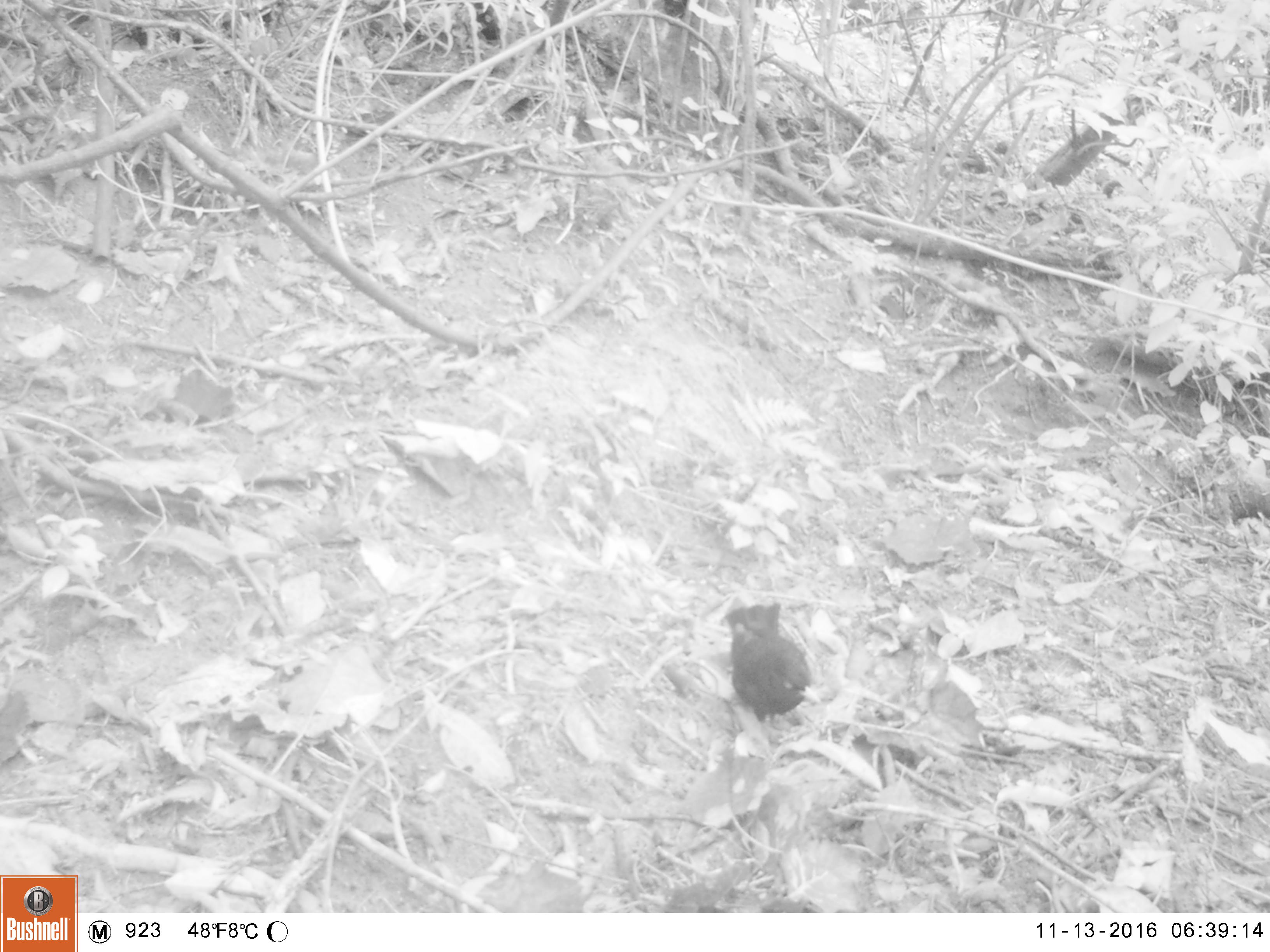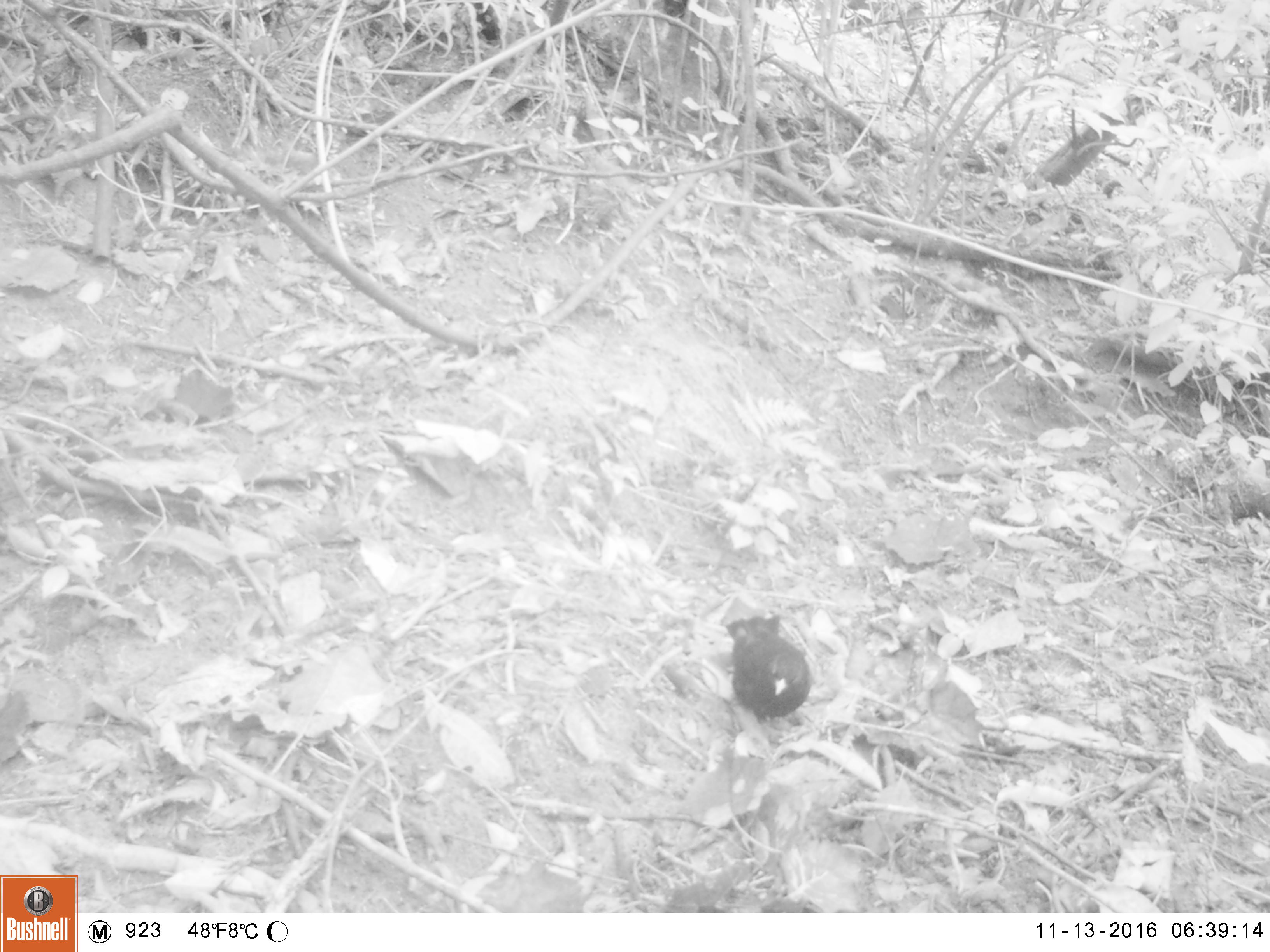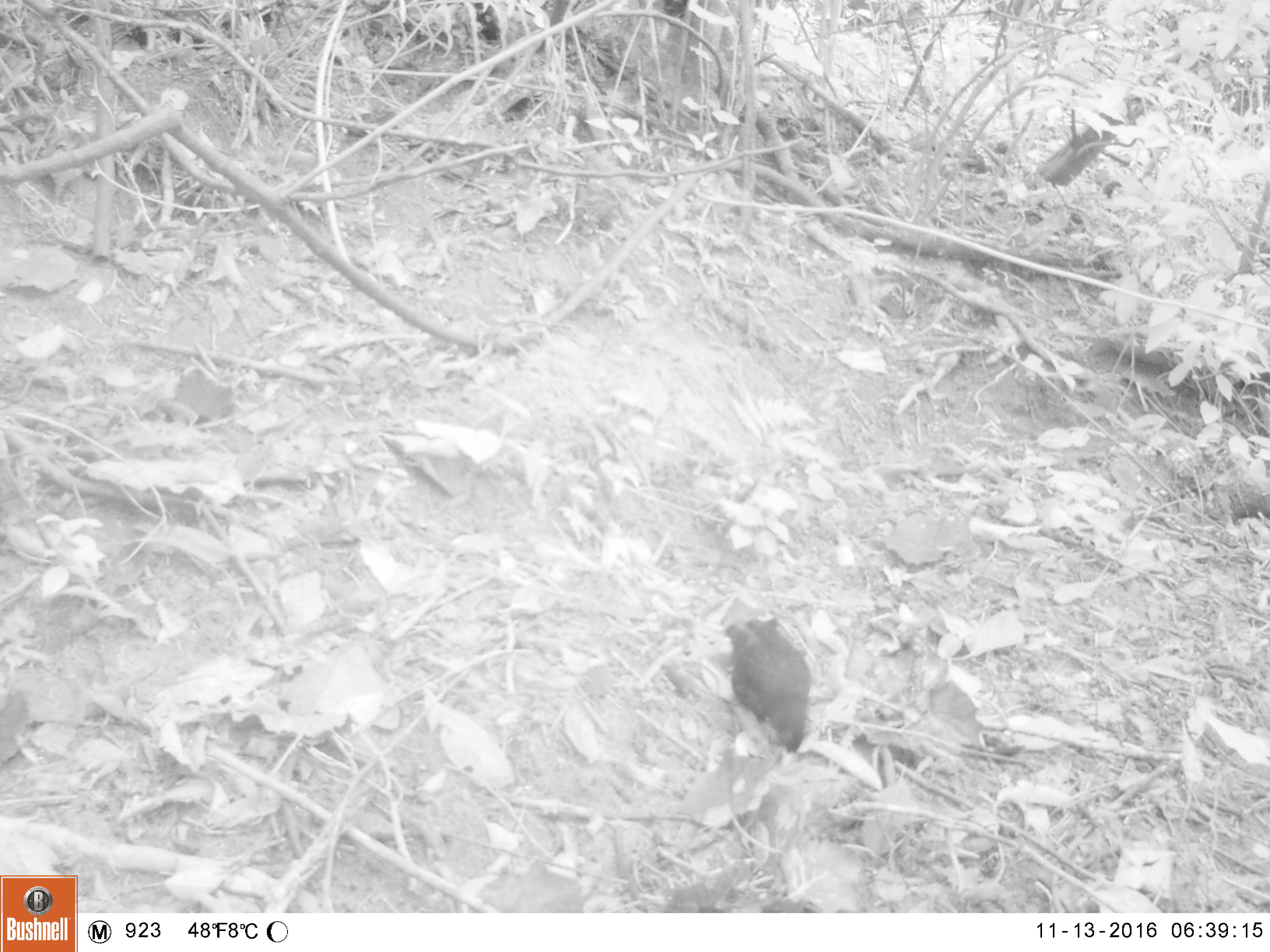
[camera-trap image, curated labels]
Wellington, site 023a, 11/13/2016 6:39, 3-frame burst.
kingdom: Animalia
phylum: Chordata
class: Aves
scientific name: Aves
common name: bird